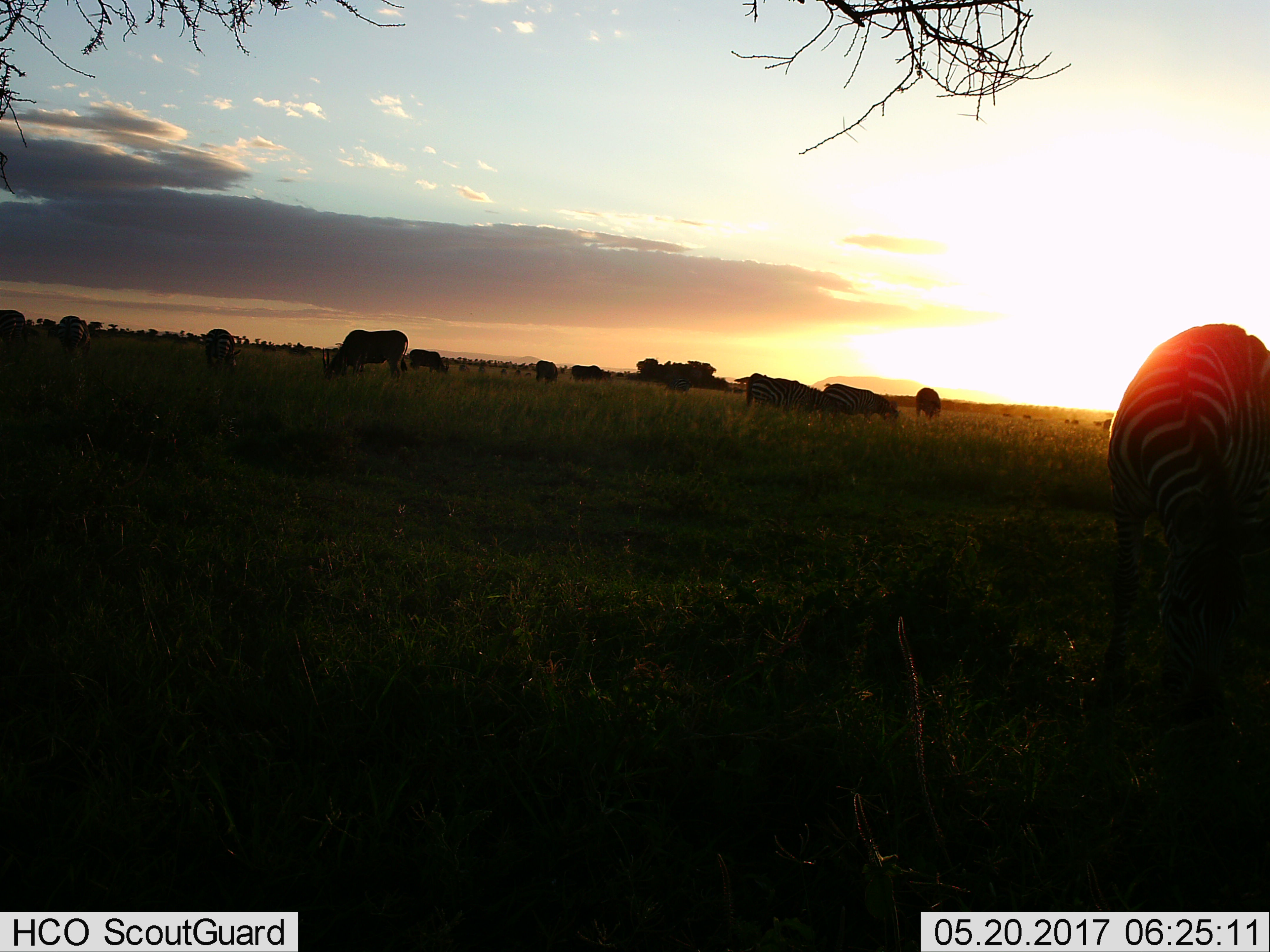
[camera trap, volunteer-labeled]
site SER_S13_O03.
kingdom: Animalia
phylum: Chordata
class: Mammalia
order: Perissodactyla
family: Equidae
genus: Equus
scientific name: Equus quagga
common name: plains zebra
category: zebraplains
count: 4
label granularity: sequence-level